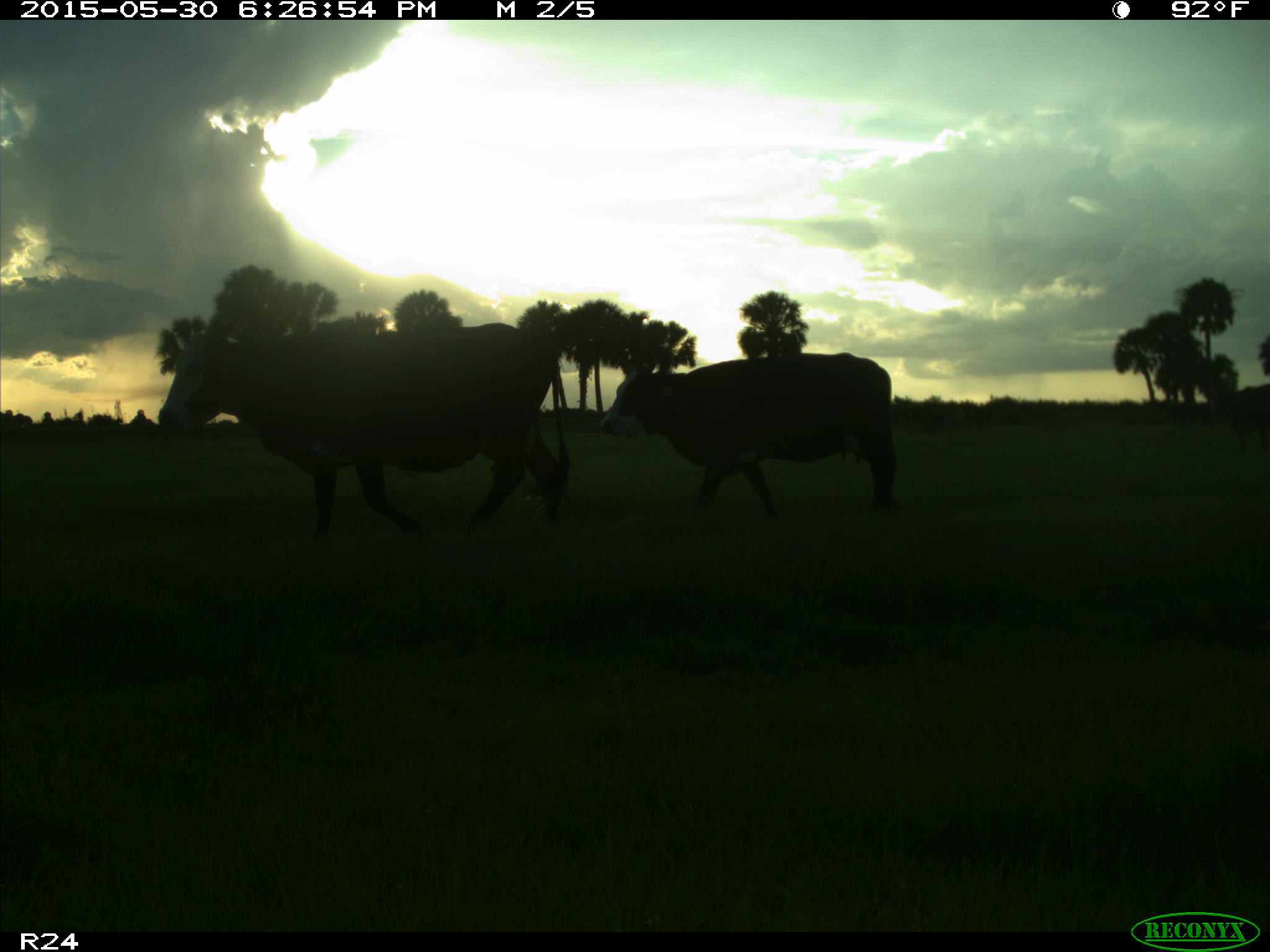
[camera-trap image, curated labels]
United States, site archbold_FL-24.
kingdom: Animalia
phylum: Chordata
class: Mammalia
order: Artiodactyla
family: Bovidae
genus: Bos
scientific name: Bos taurus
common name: domestic cow